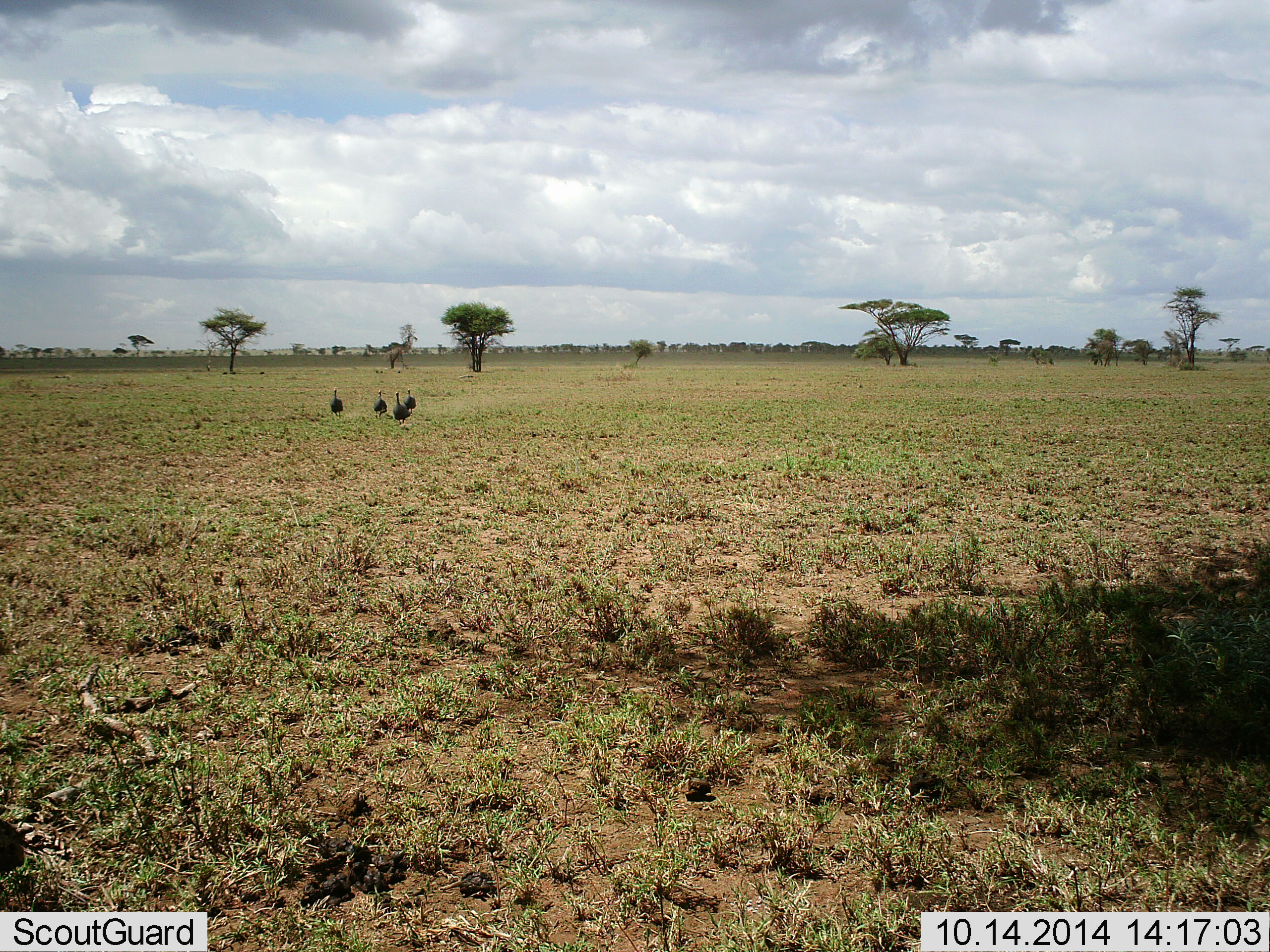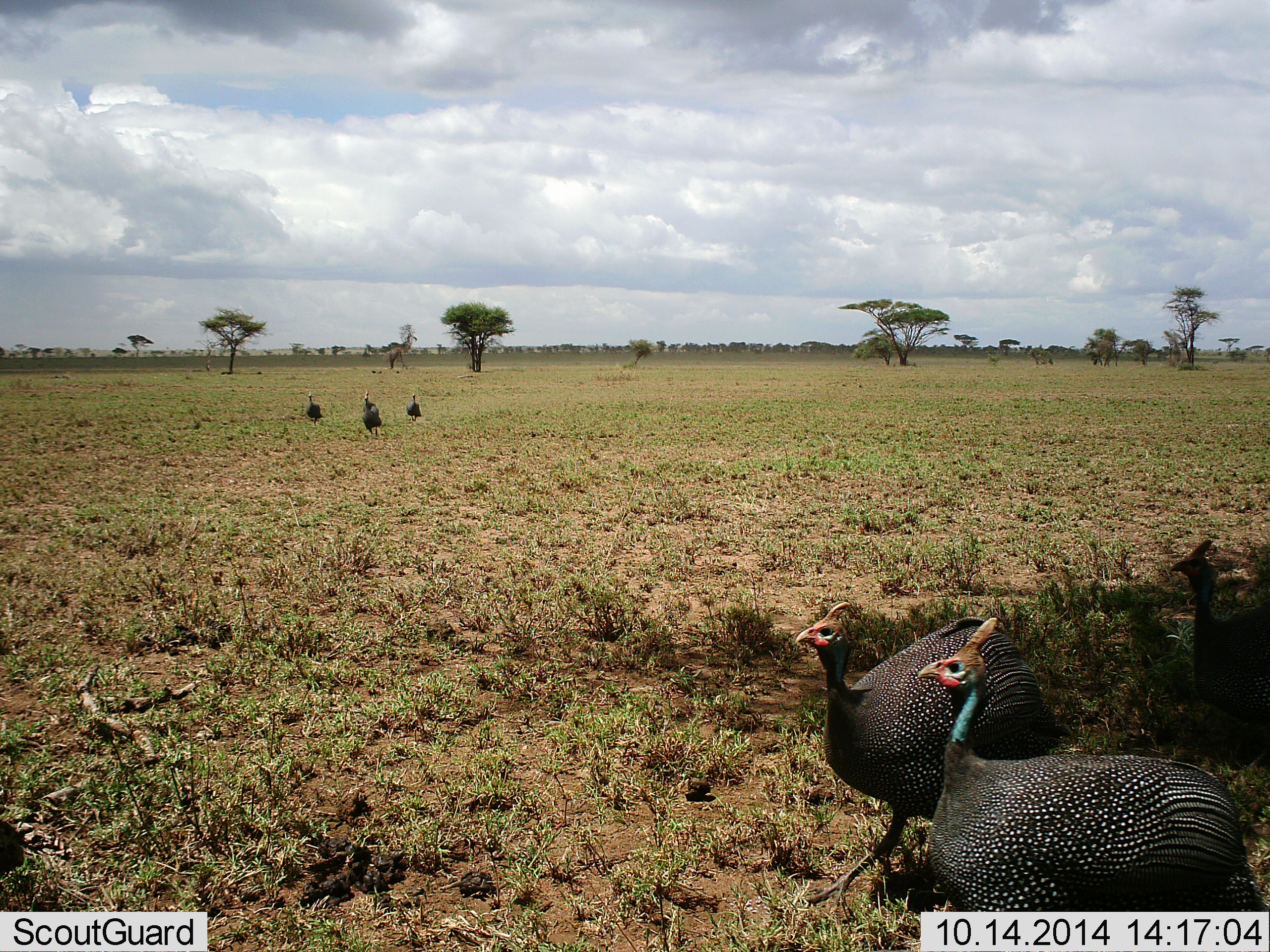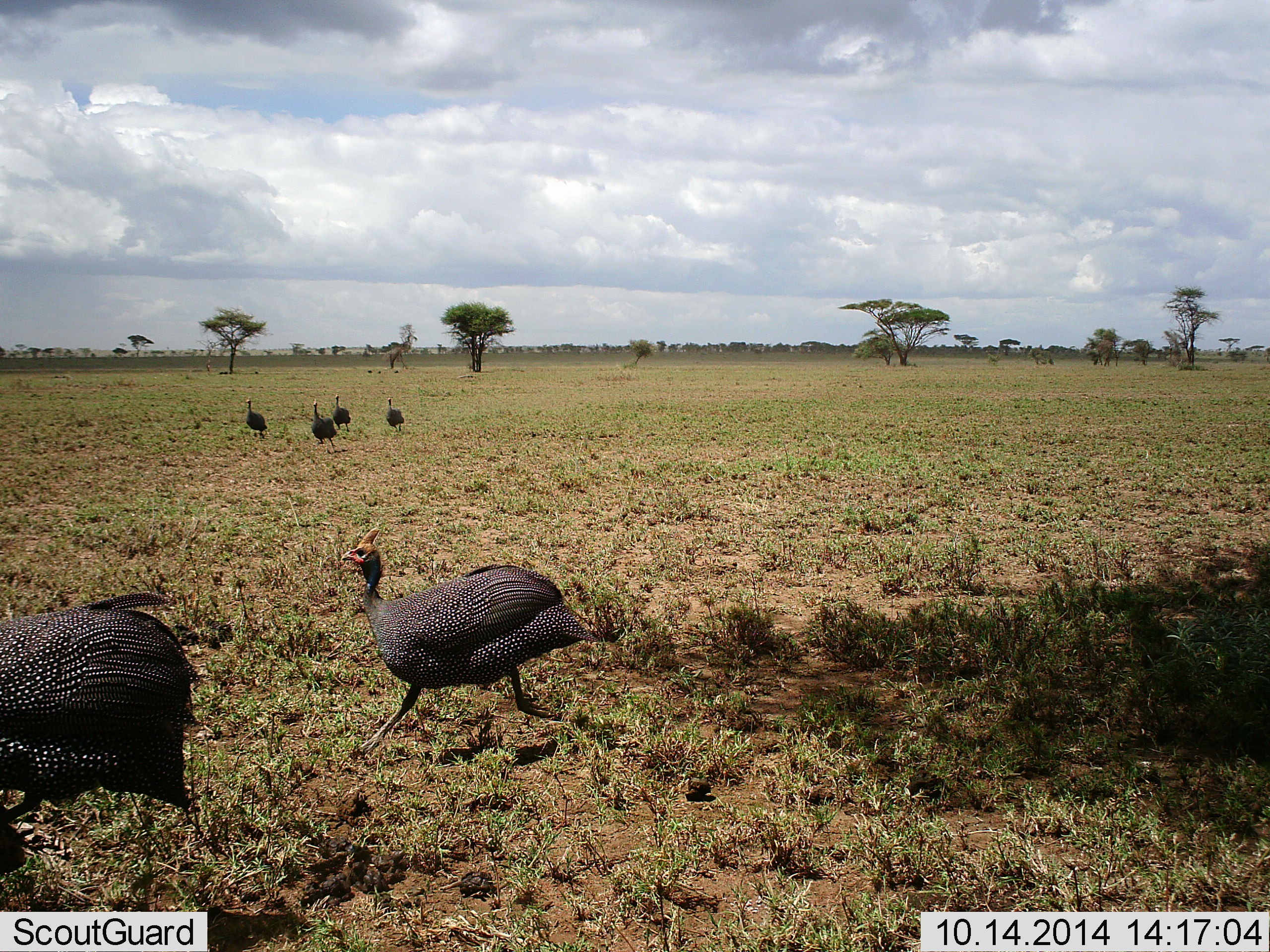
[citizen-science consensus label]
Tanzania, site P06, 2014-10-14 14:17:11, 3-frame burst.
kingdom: Animalia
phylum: Chordata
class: Aves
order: Galliformes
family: Numididae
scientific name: Numididae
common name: guinea fowl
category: guineafowl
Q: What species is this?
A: Guineafowl (guinea fowl) (Numididae).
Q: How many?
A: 7.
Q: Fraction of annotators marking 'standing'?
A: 20%.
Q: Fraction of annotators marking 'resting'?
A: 0%.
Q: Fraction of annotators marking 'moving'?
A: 100%.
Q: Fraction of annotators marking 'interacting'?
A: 0%.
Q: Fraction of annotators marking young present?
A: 0%.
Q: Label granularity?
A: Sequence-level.